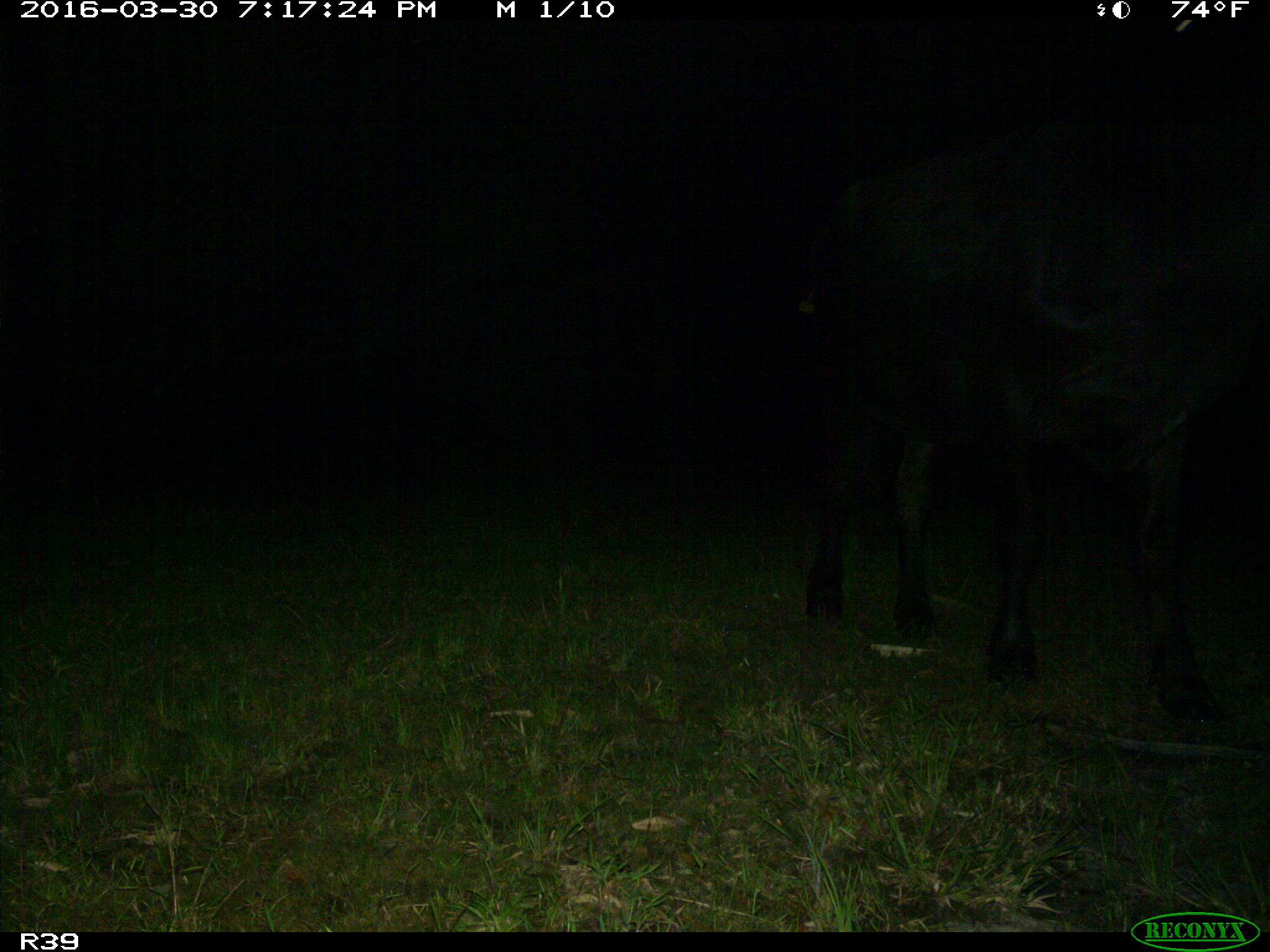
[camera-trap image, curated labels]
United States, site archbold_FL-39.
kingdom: Animalia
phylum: Chordata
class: Mammalia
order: Artiodactyla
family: Bovidae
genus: Bos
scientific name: Bos taurus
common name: domestic cow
Bos taurus (domestic cow).